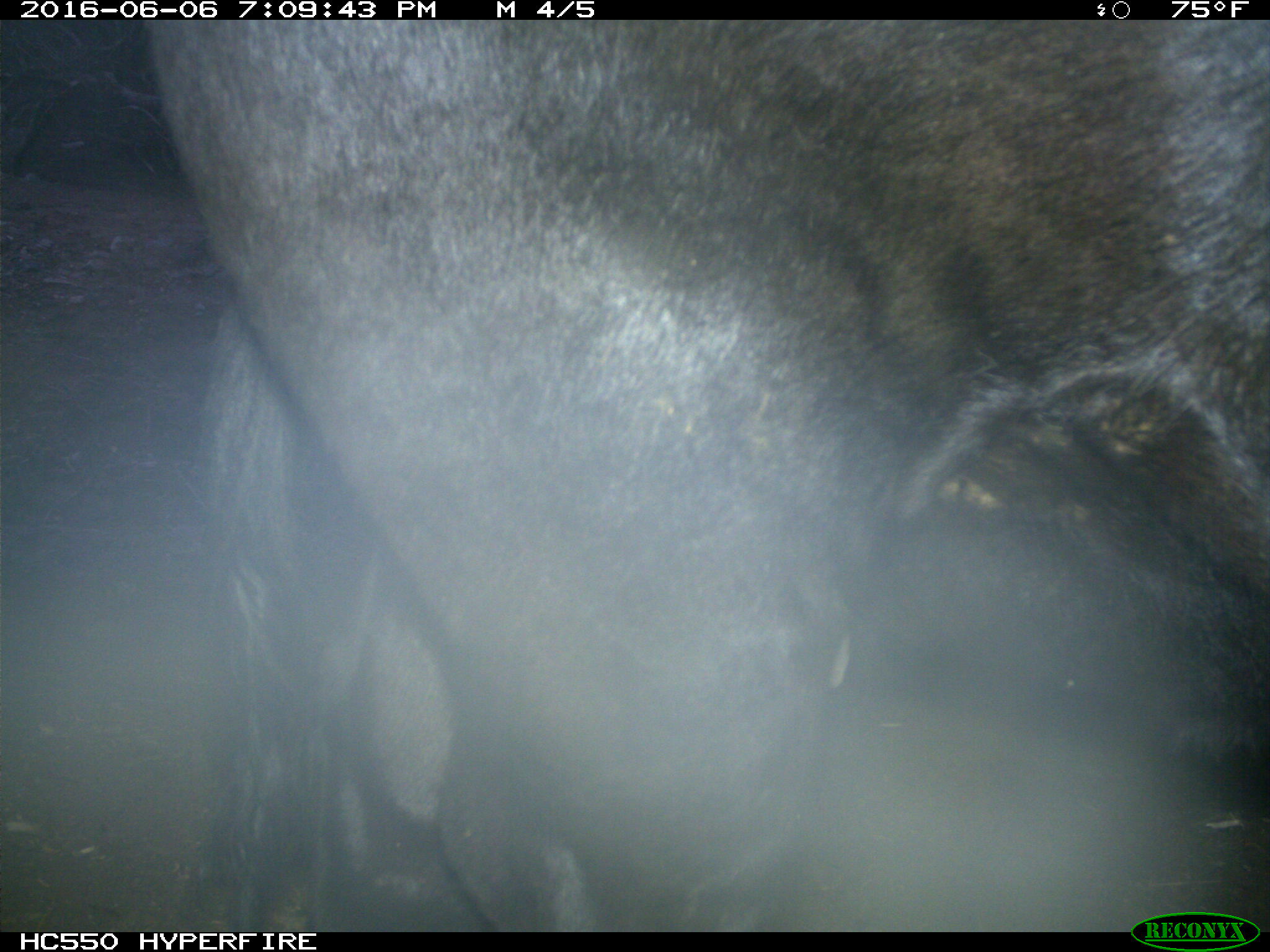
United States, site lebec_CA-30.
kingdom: Animalia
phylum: Chordata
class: Mammalia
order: Artiodactyla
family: Bovidae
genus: Bos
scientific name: Bos taurus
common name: domestic cow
Bos taurus (domestic cow).